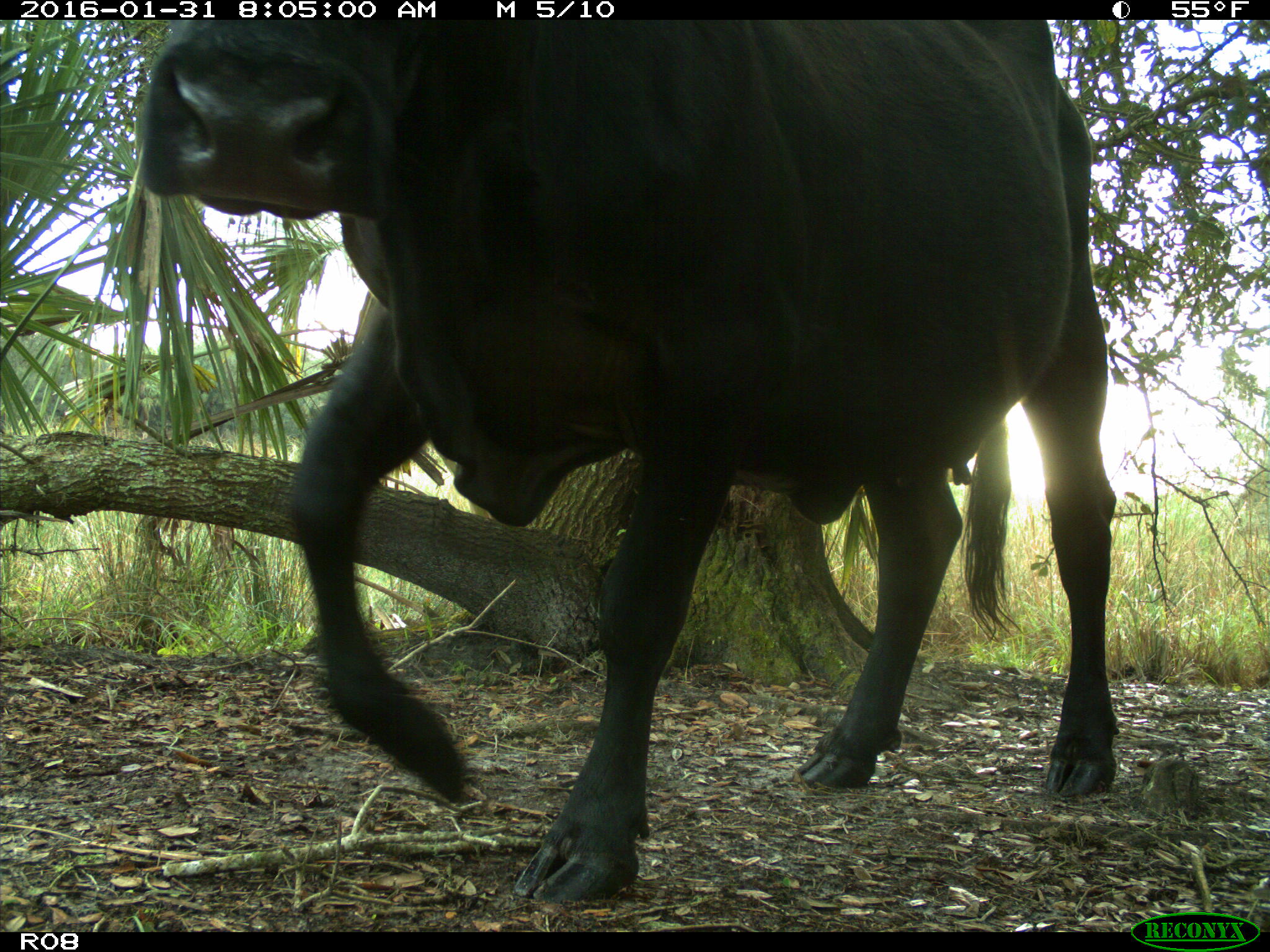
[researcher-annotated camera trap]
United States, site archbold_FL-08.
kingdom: Animalia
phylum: Chordata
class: Mammalia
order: Artiodactyla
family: Bovidae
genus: Bos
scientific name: Bos taurus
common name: domestic cow